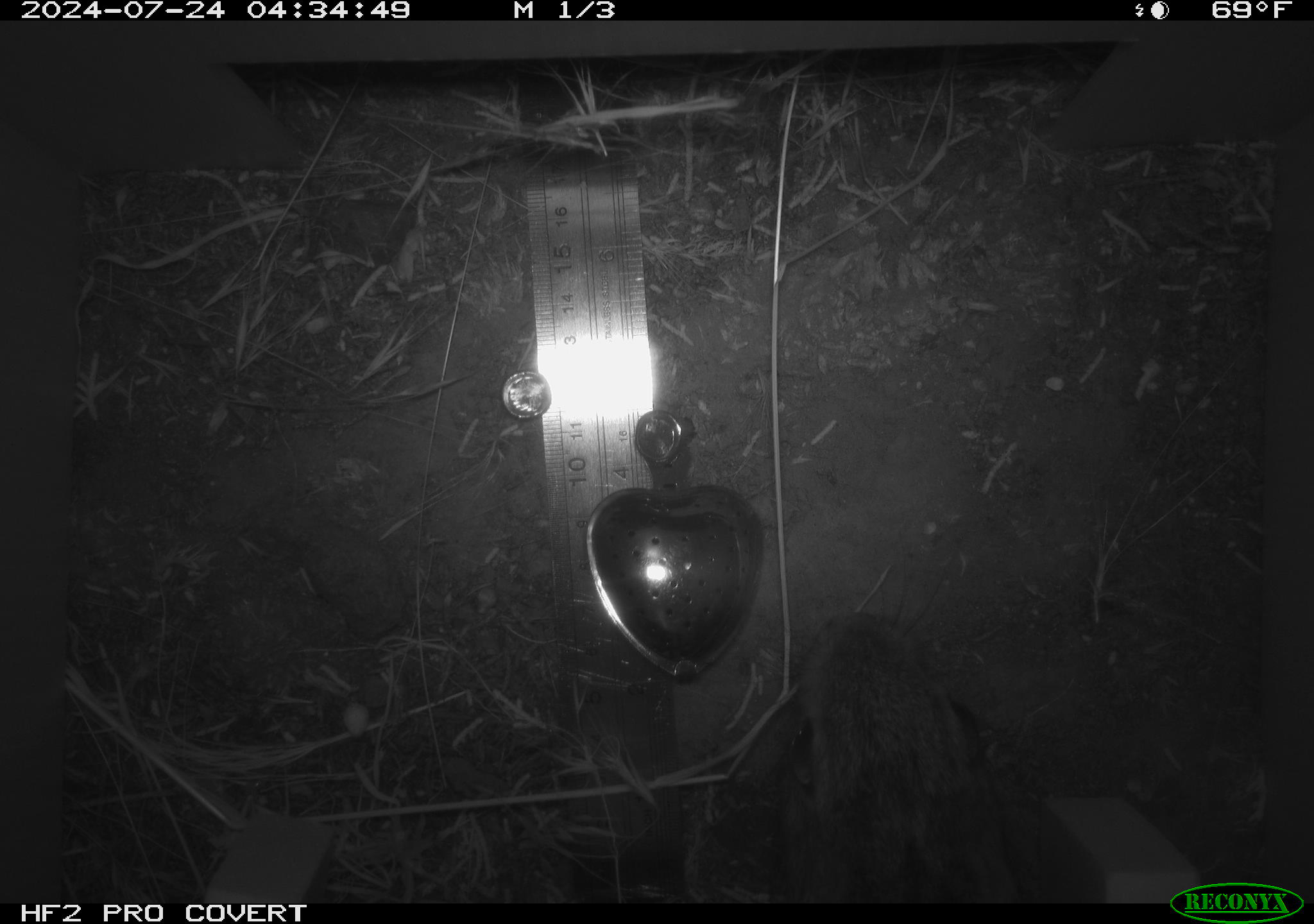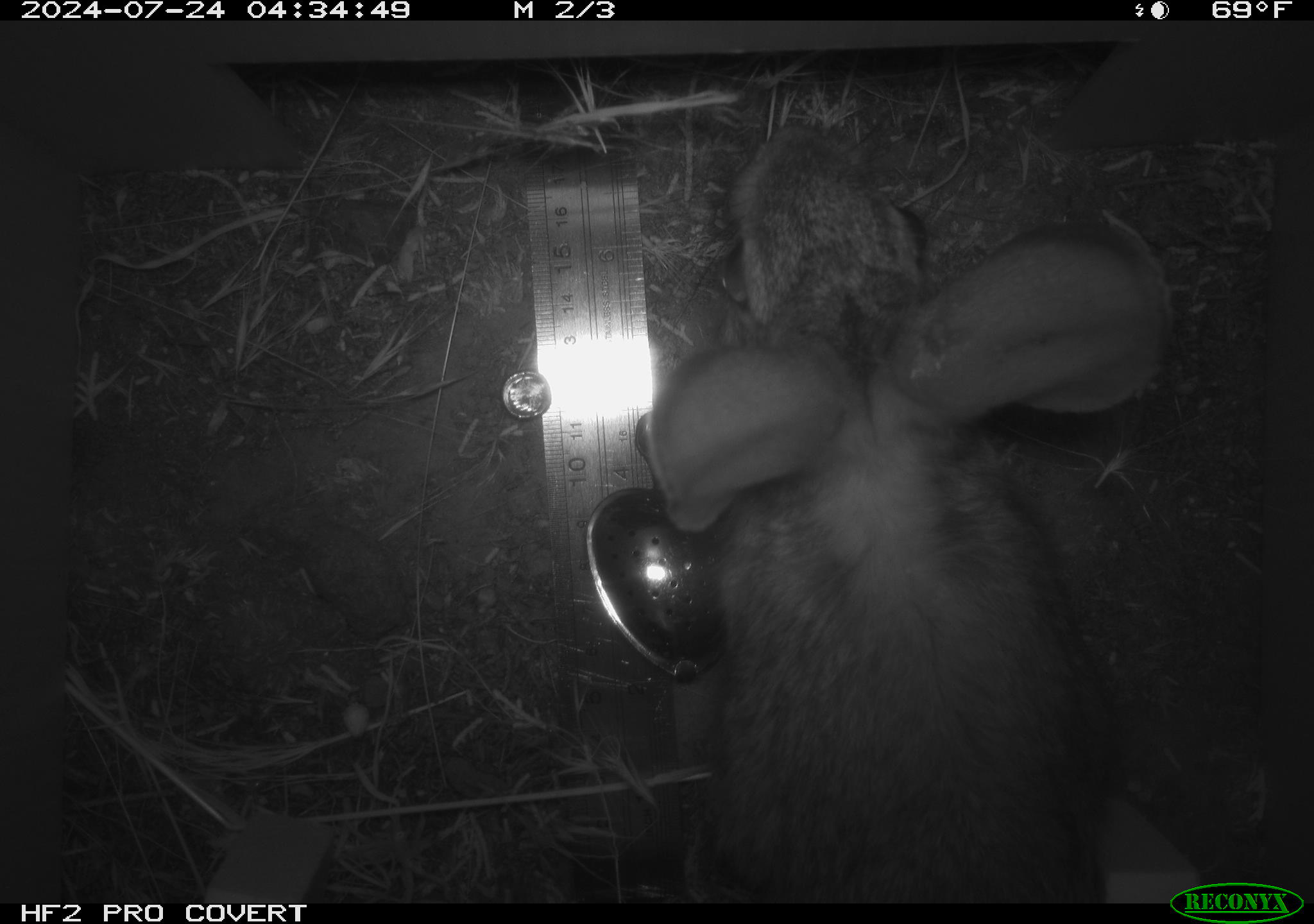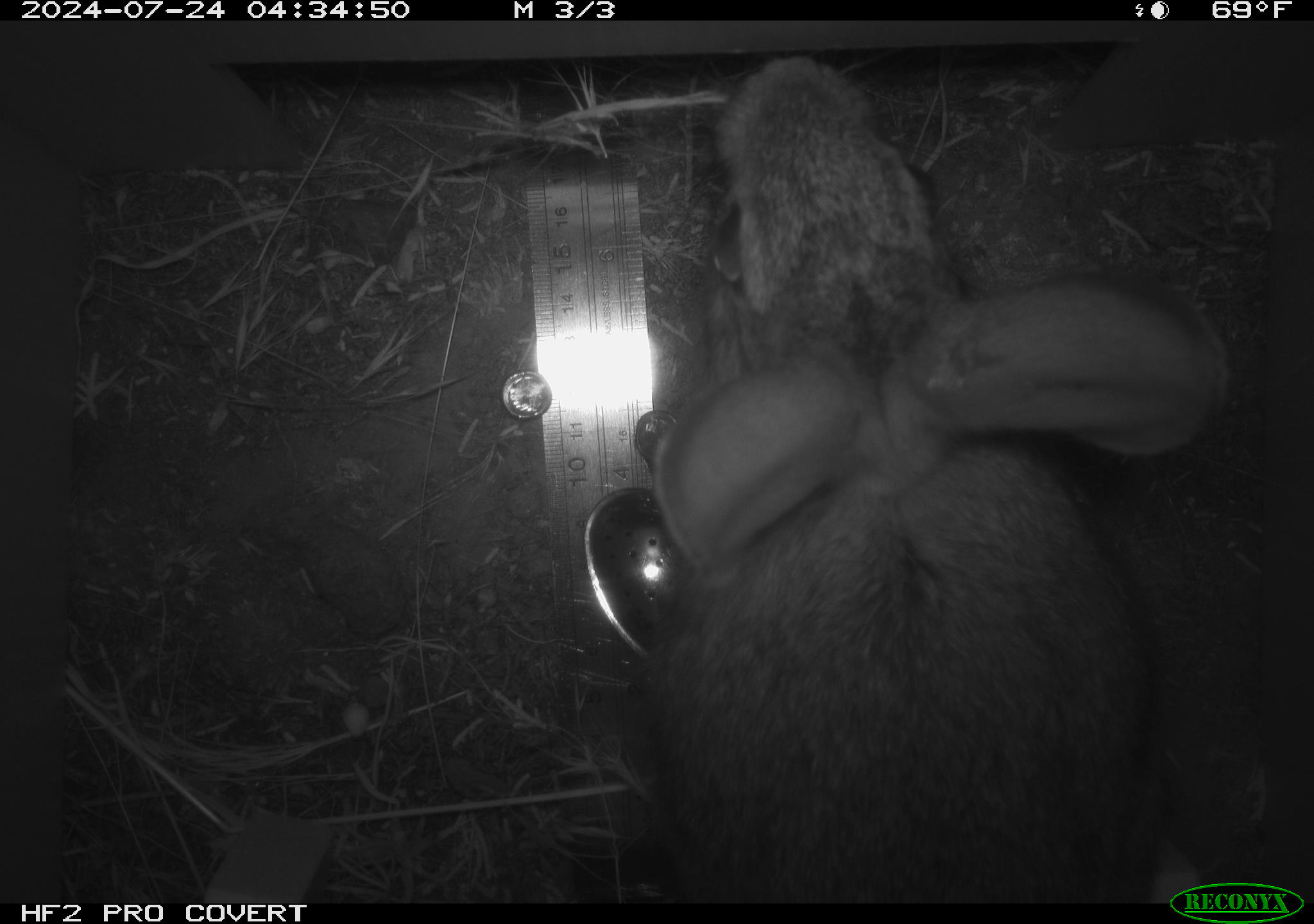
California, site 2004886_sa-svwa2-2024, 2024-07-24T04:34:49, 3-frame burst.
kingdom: Animalia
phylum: Chordata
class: Mammalia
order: Lagomorpha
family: Leporidae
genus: Sylvilagus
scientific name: Sylvilagus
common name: cottontail rabbits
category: sylvilagus species